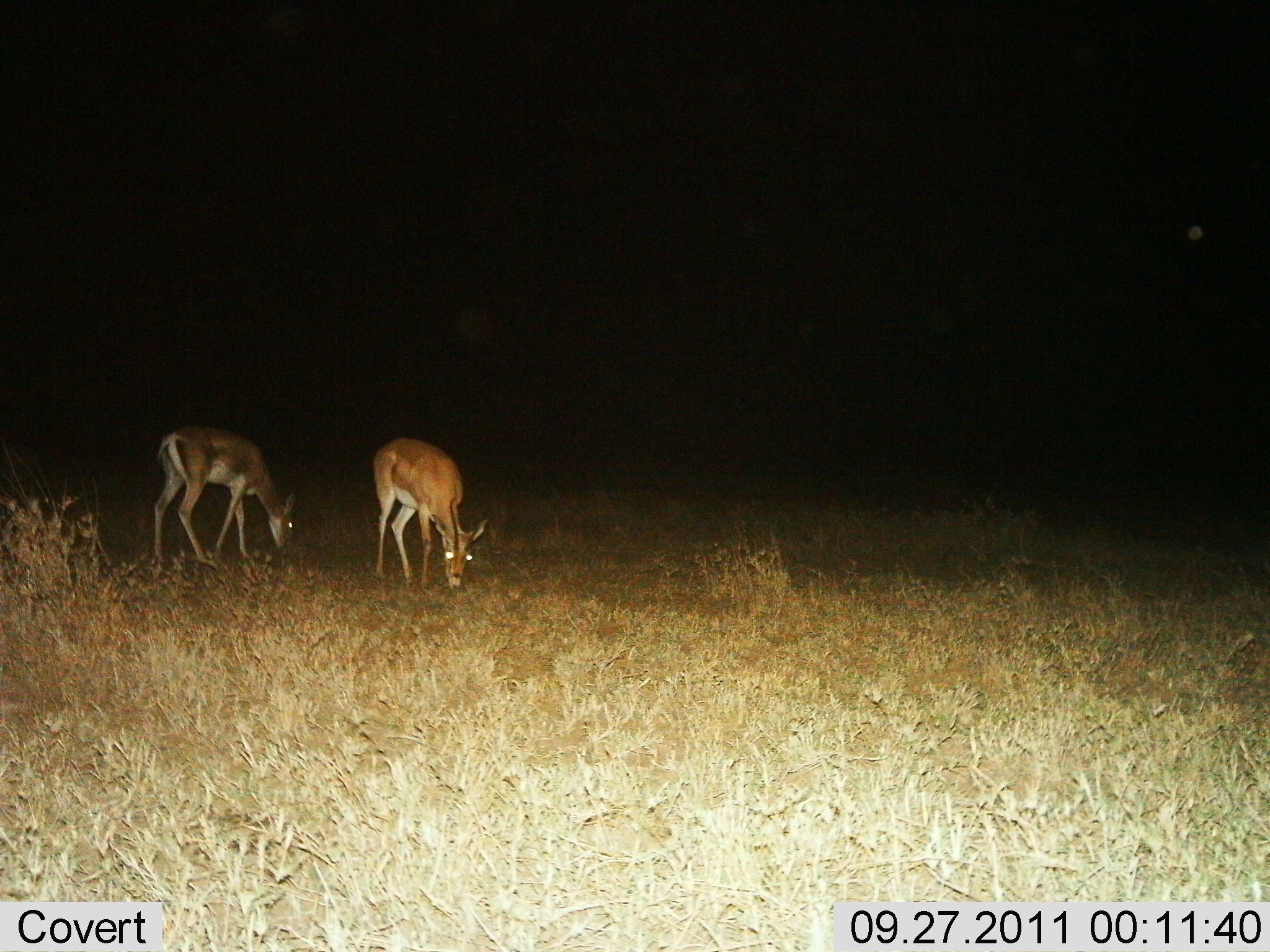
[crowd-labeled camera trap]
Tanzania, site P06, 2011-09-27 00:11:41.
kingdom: Animalia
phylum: Chordata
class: Mammalia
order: Artiodactyla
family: Bovidae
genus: Nanger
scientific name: Nanger granti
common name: grant's gazelle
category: gazellegrants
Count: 2.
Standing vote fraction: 13%.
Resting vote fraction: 0%.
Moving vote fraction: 0%.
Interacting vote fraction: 0%.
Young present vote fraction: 0%.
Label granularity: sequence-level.